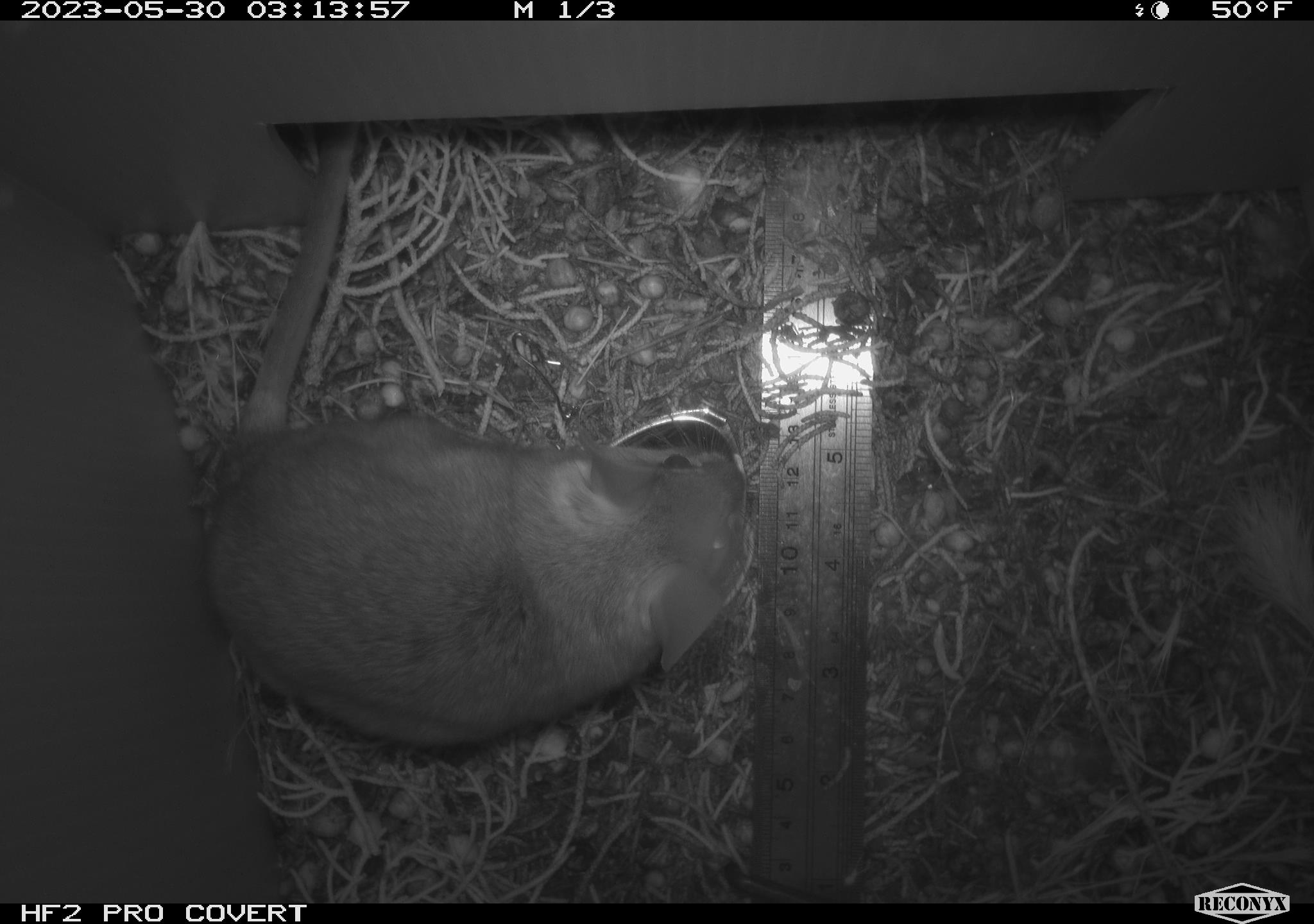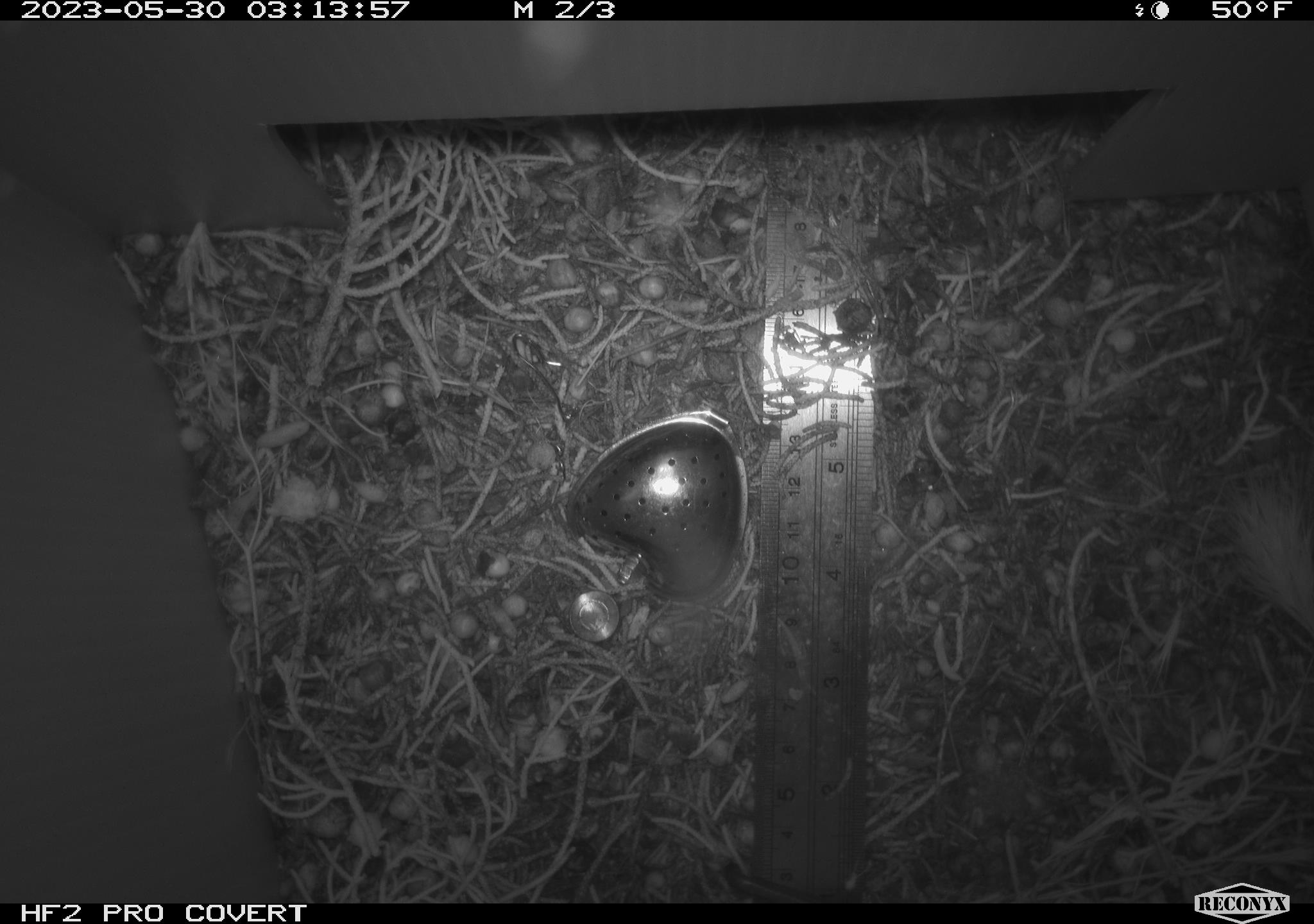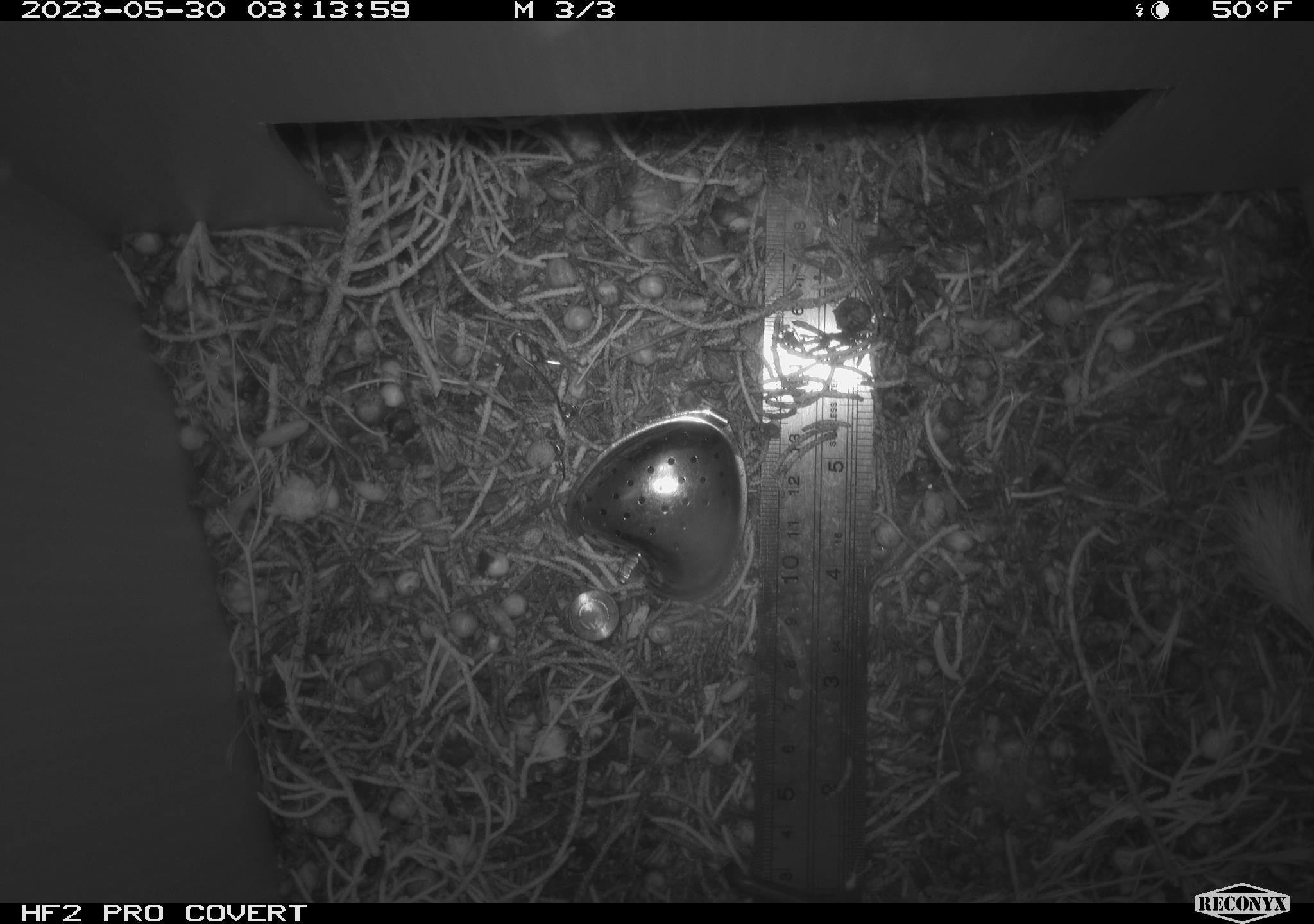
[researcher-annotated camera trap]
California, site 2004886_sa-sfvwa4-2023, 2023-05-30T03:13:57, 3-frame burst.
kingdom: Animalia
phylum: Chordata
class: Mammalia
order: Rodentia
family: Cricetidae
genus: Neotoma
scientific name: Neotoma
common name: pack rat or woodrat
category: neotoma species